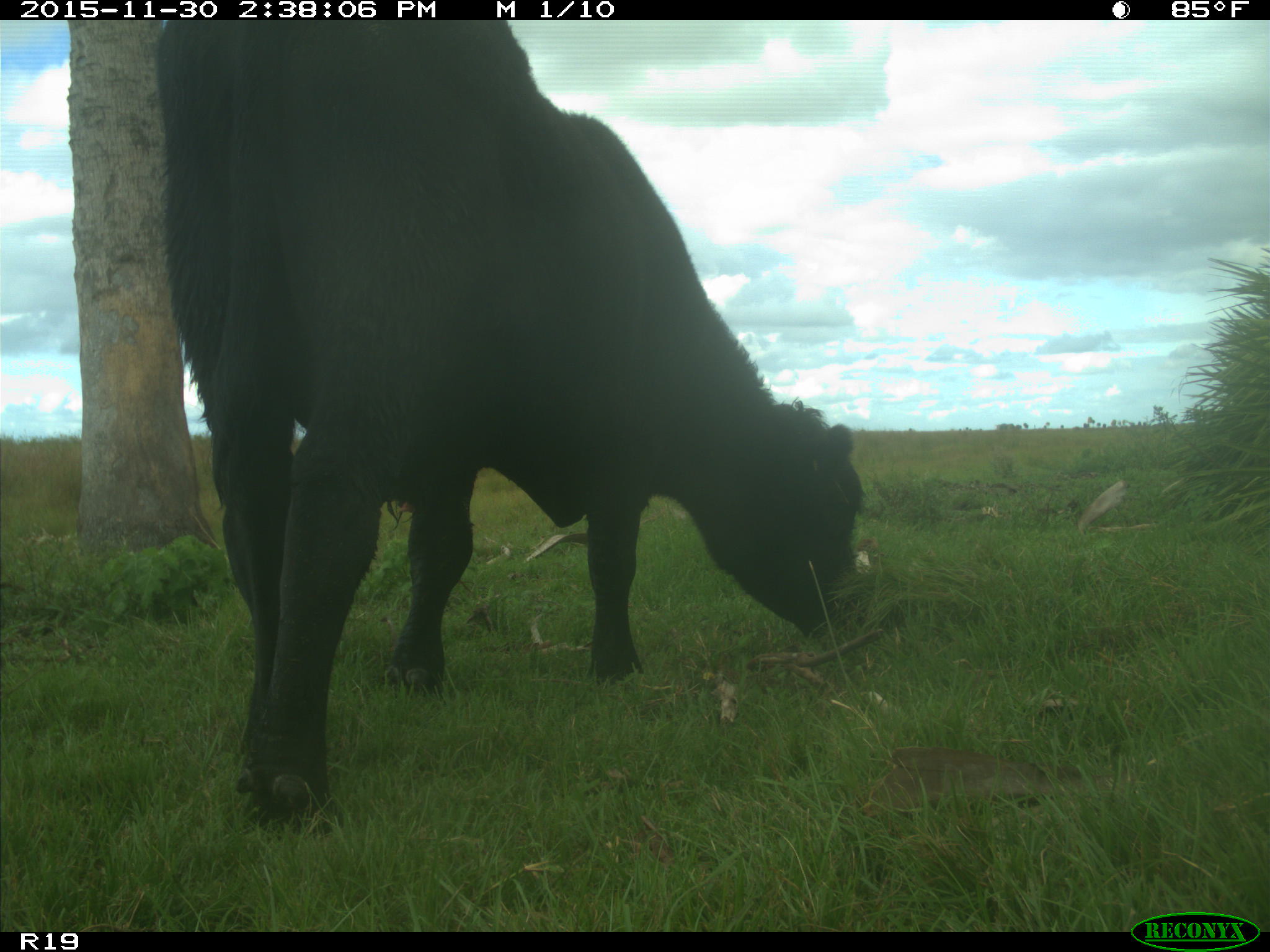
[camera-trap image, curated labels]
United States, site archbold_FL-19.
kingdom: Animalia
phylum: Chordata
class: Mammalia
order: Artiodactyla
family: Bovidae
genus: Bos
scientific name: Bos taurus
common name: domestic cow